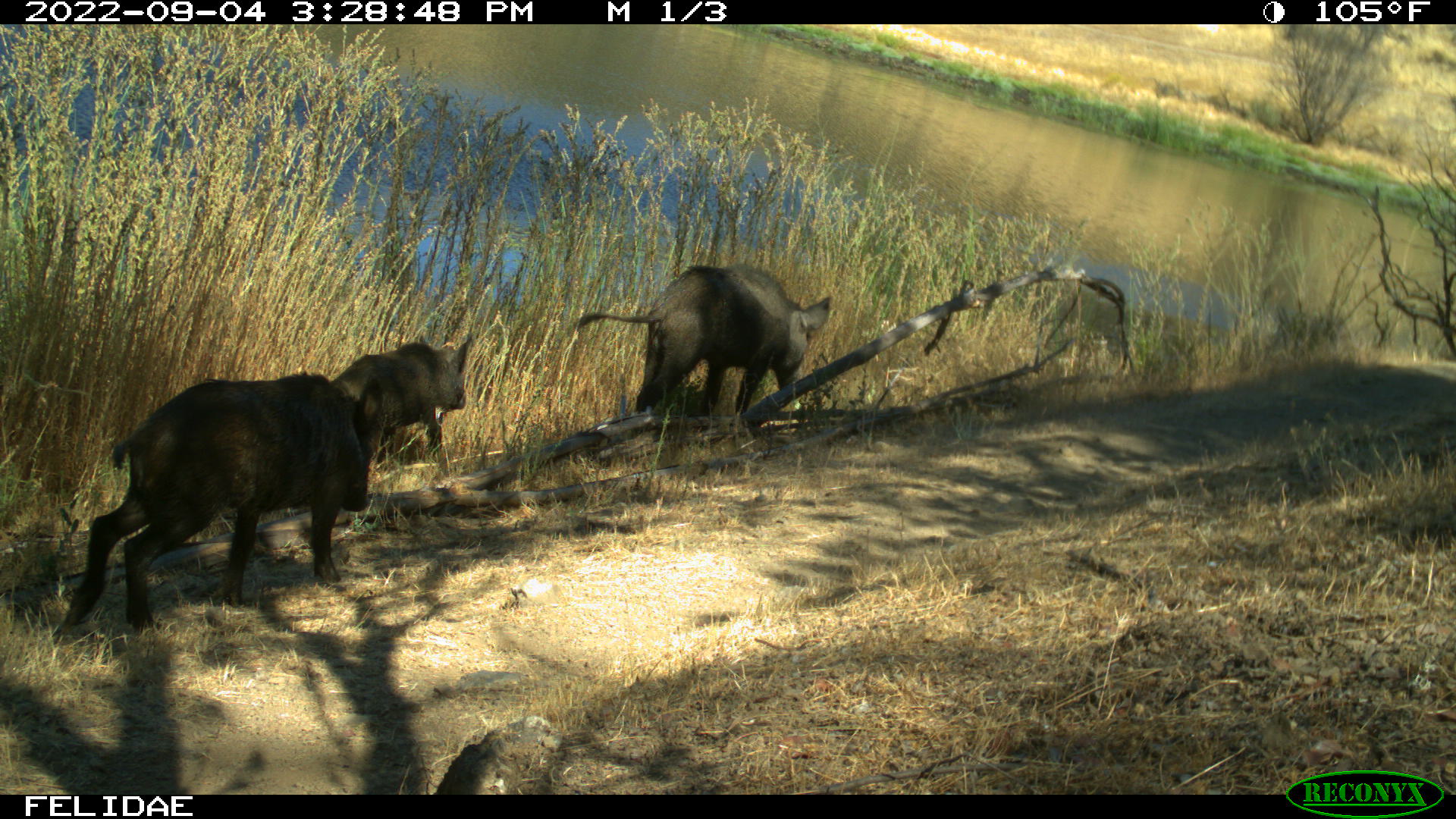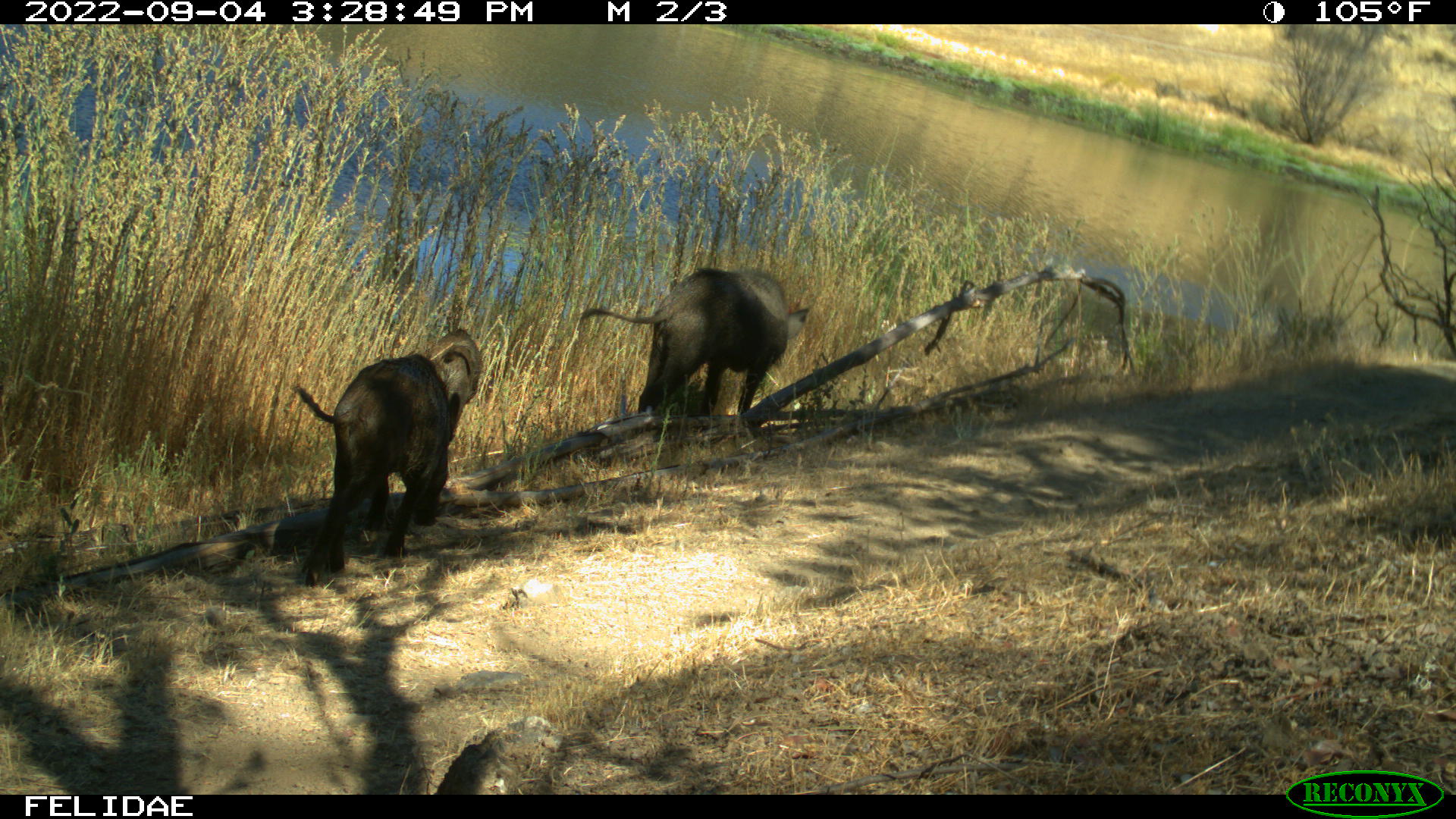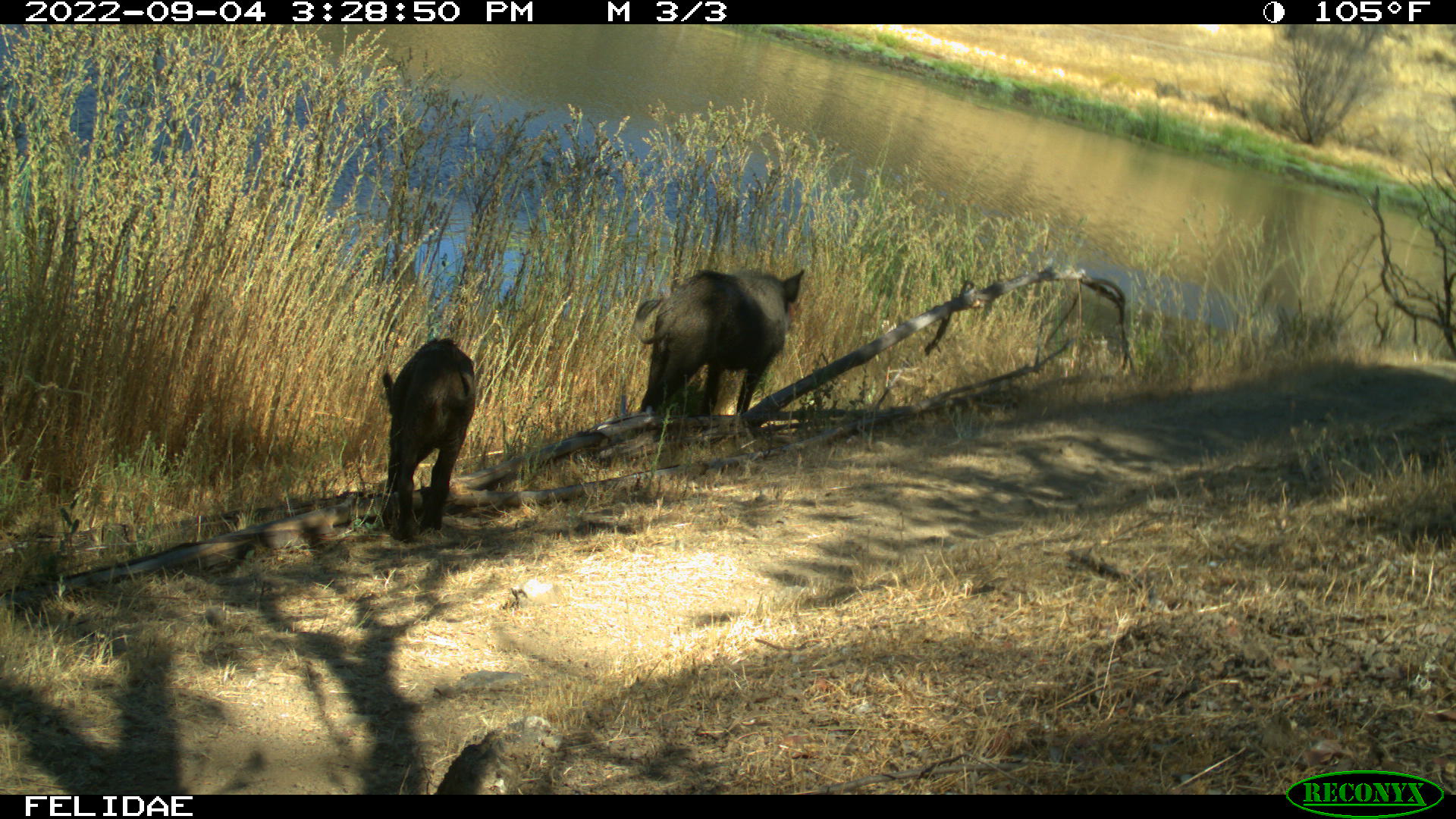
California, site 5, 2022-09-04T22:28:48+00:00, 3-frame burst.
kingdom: Animalia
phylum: Chordata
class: Mammalia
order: Artiodactyla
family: Suidae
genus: Sus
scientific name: Sus scrofa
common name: wild boar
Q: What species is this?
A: Wild boar (Sus scrofa).